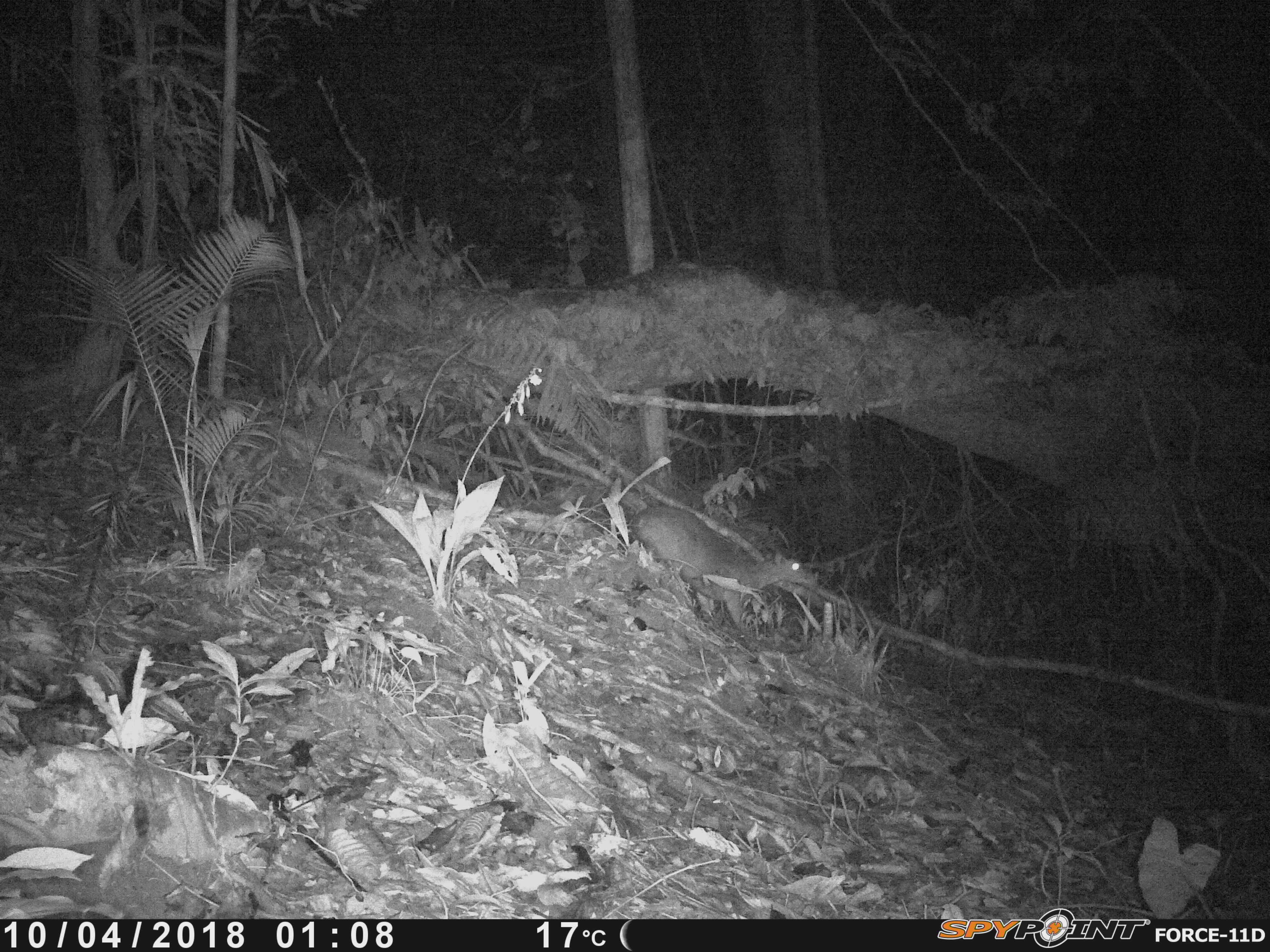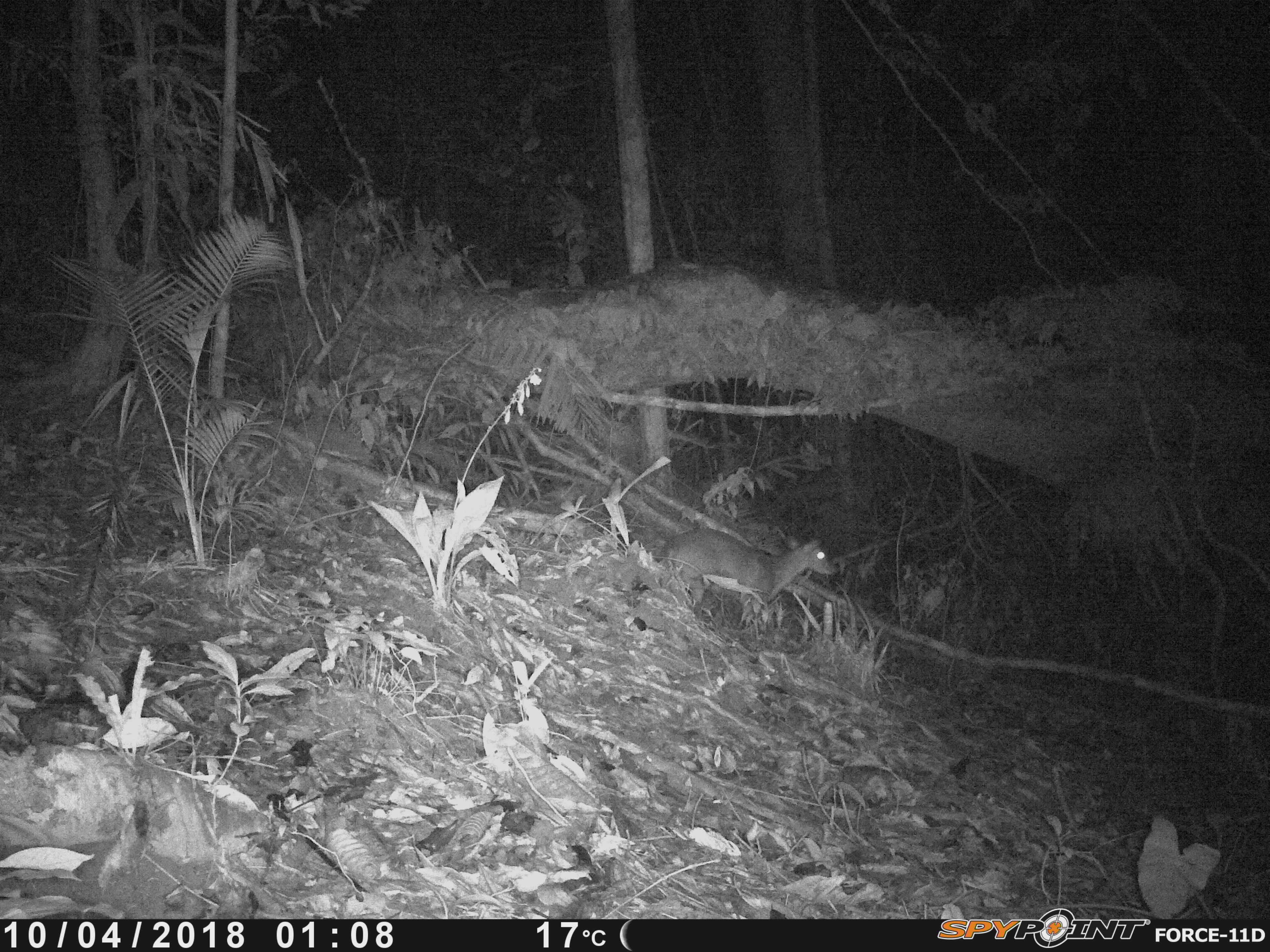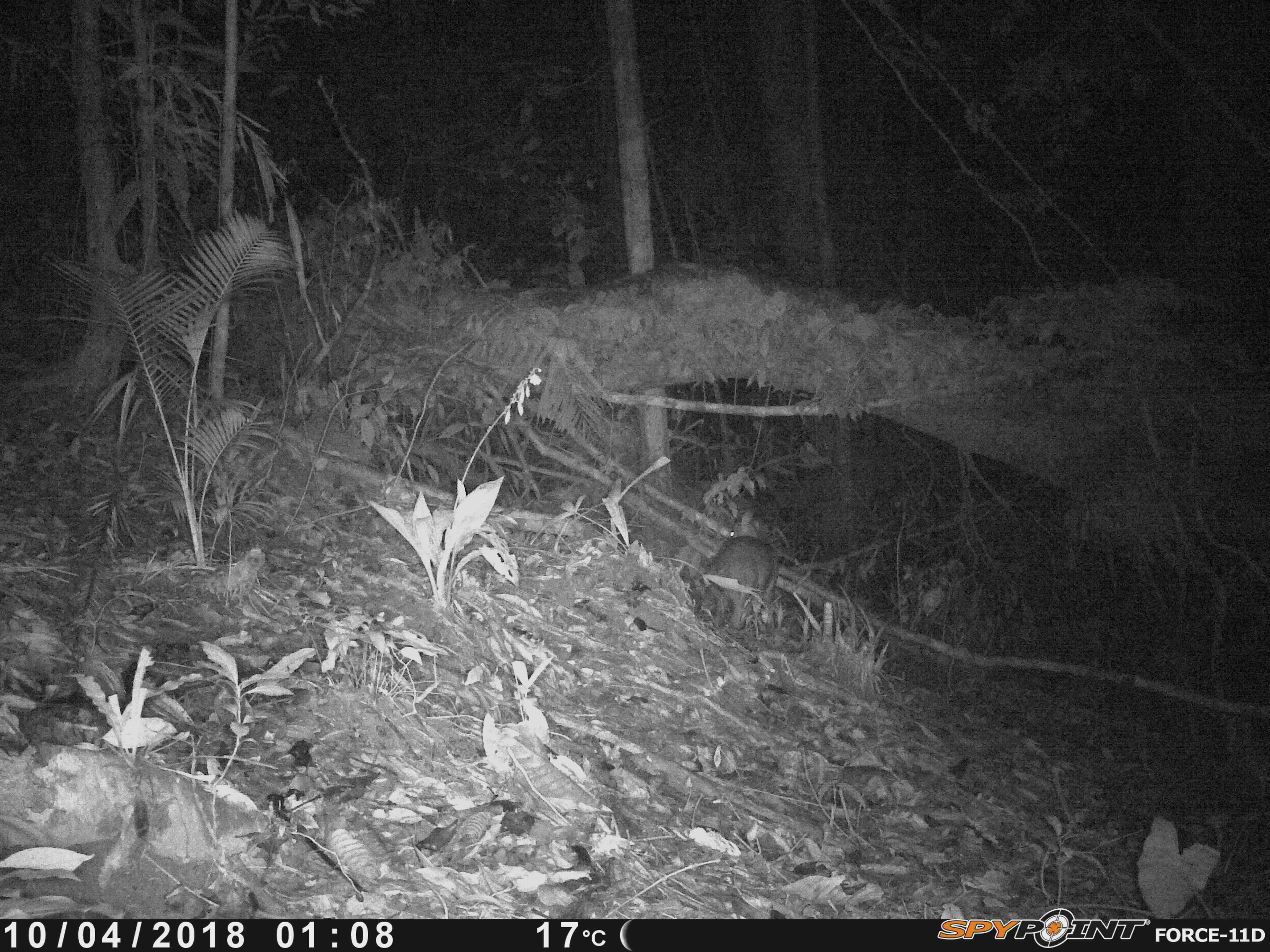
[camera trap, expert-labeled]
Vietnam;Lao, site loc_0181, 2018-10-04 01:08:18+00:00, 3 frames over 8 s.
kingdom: Animalia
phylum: Chordata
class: Mammalia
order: Artiodactyla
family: Cervidae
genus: Muntiacus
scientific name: Muntiacus vuquangensis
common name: large-antlered muntjac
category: large antlered muntjac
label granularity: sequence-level